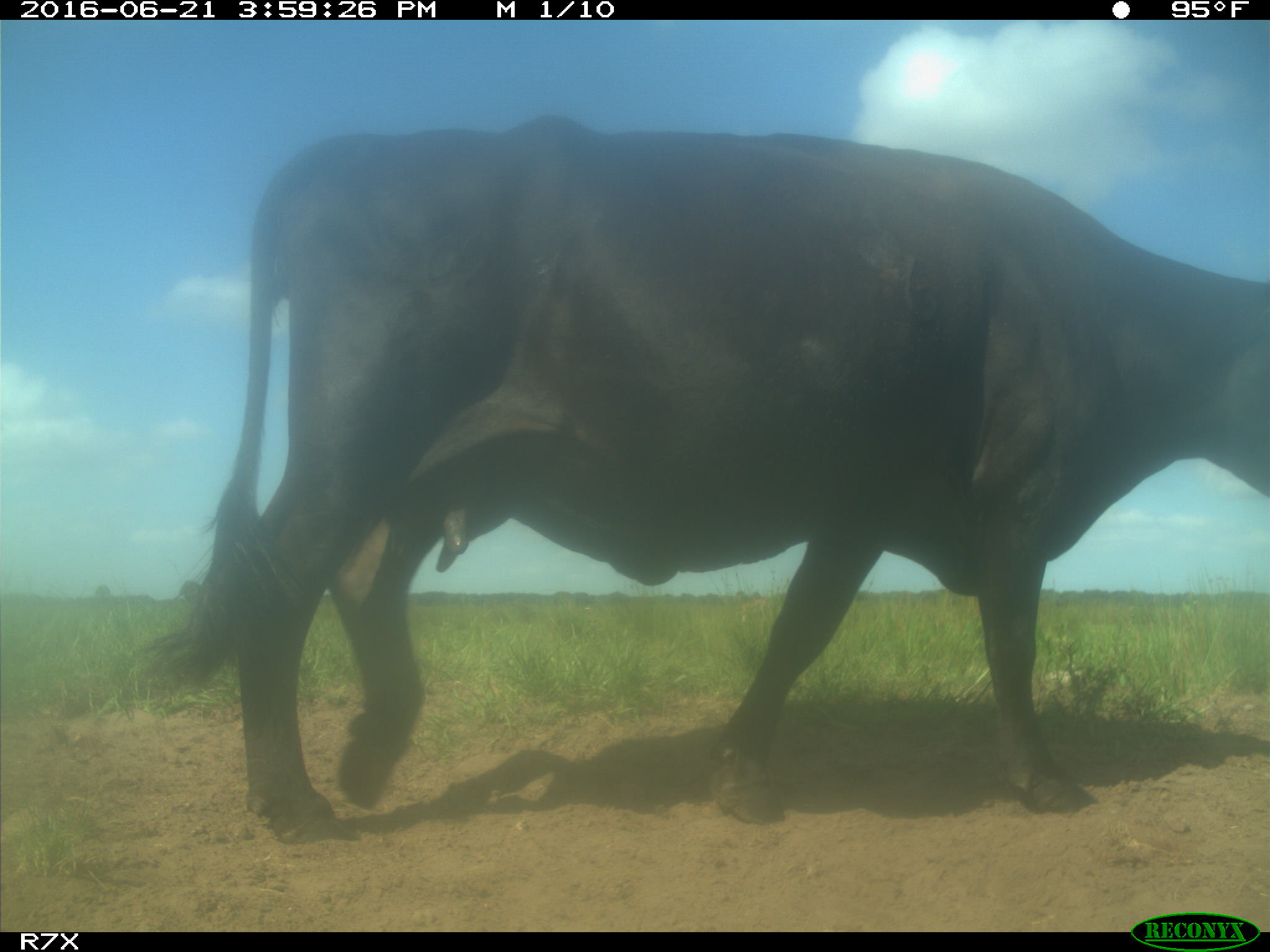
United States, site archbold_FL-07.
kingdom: Animalia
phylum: Chordata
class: Mammalia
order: Artiodactyla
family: Bovidae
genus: Bos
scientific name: Bos taurus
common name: domestic cow